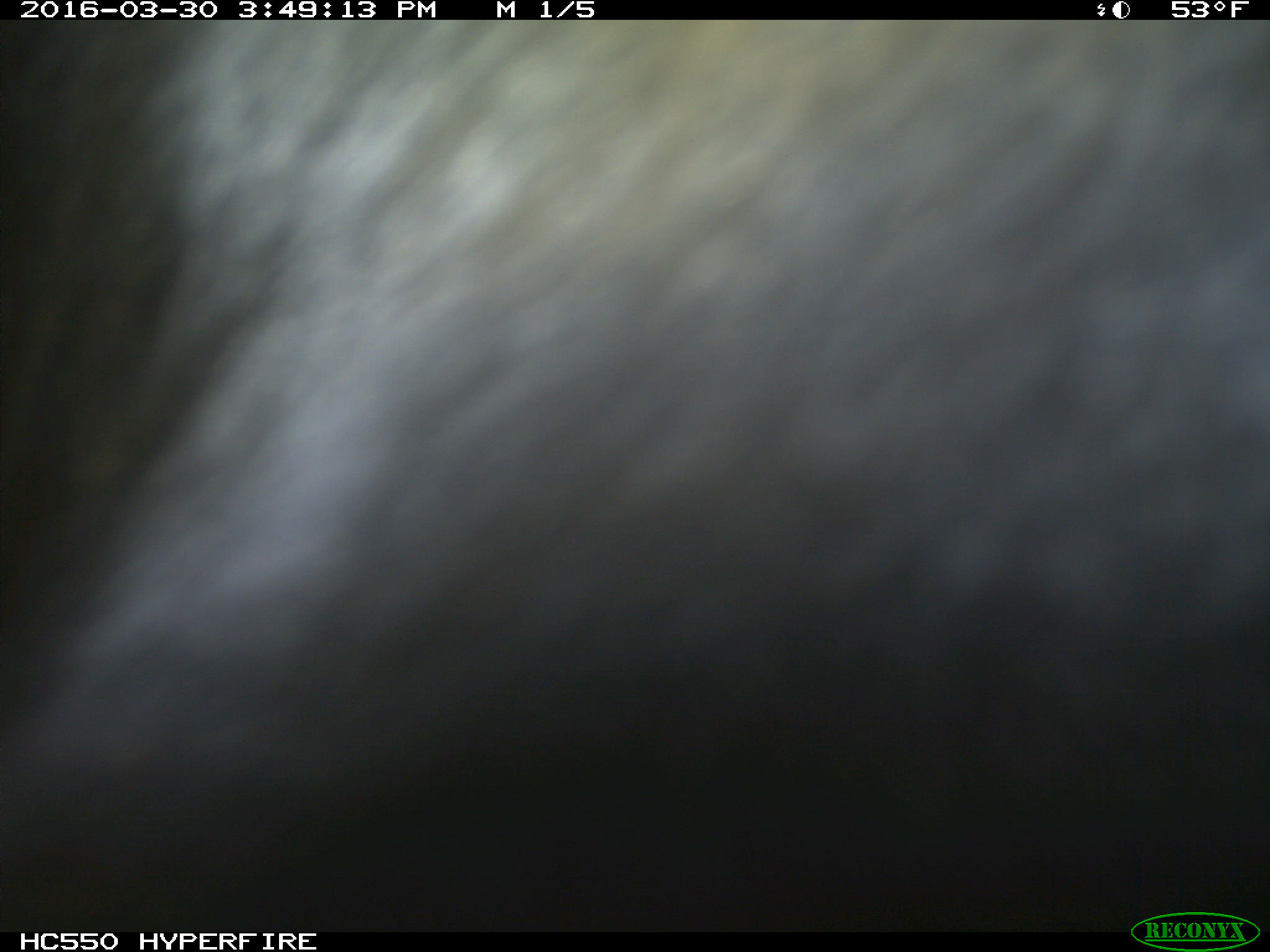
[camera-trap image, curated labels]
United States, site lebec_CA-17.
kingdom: Animalia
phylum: Chordata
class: Mammalia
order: Artiodactyla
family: Bovidae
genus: Bos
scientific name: Bos taurus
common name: domestic cow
Bos taurus (domestic cow).